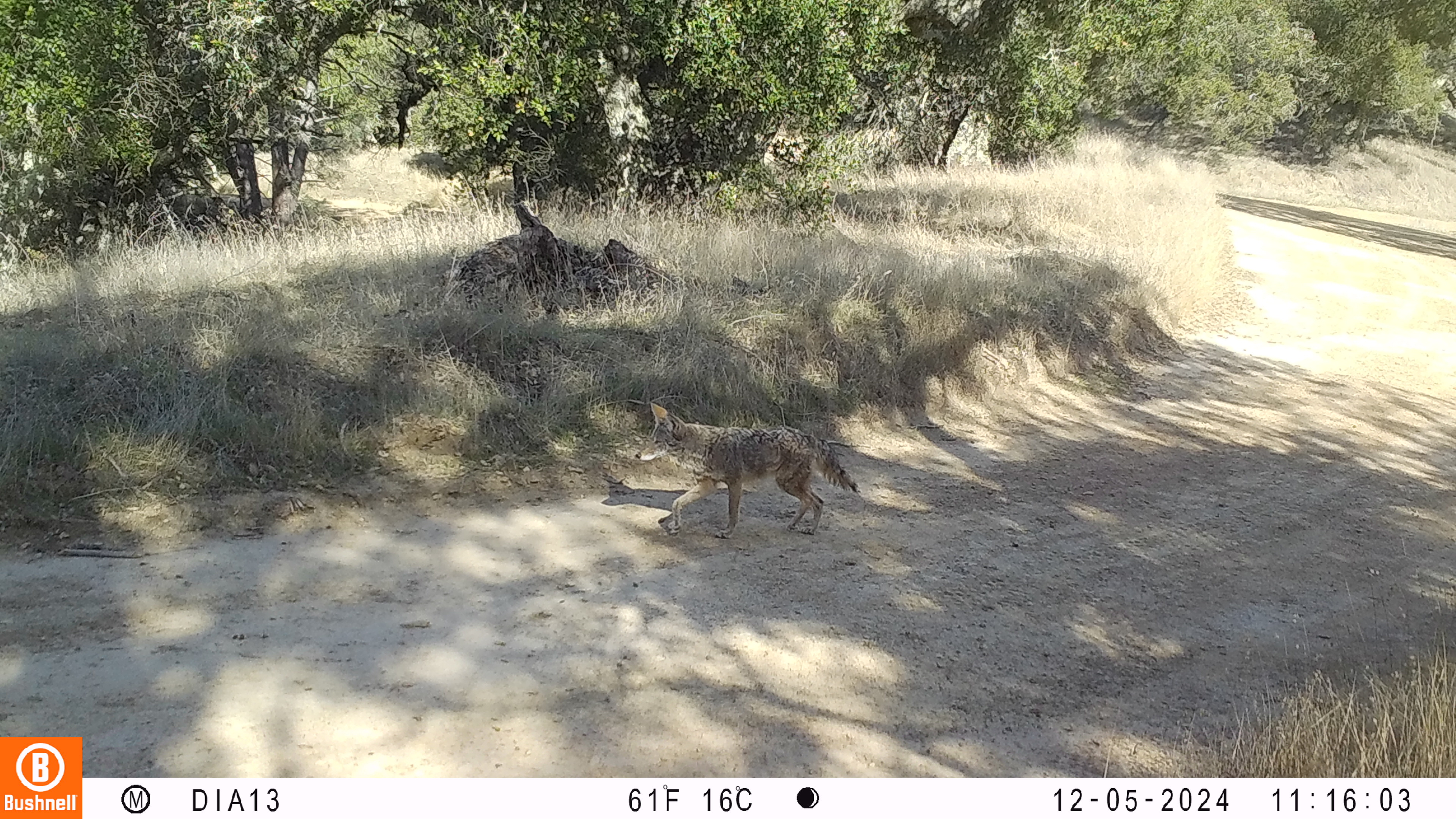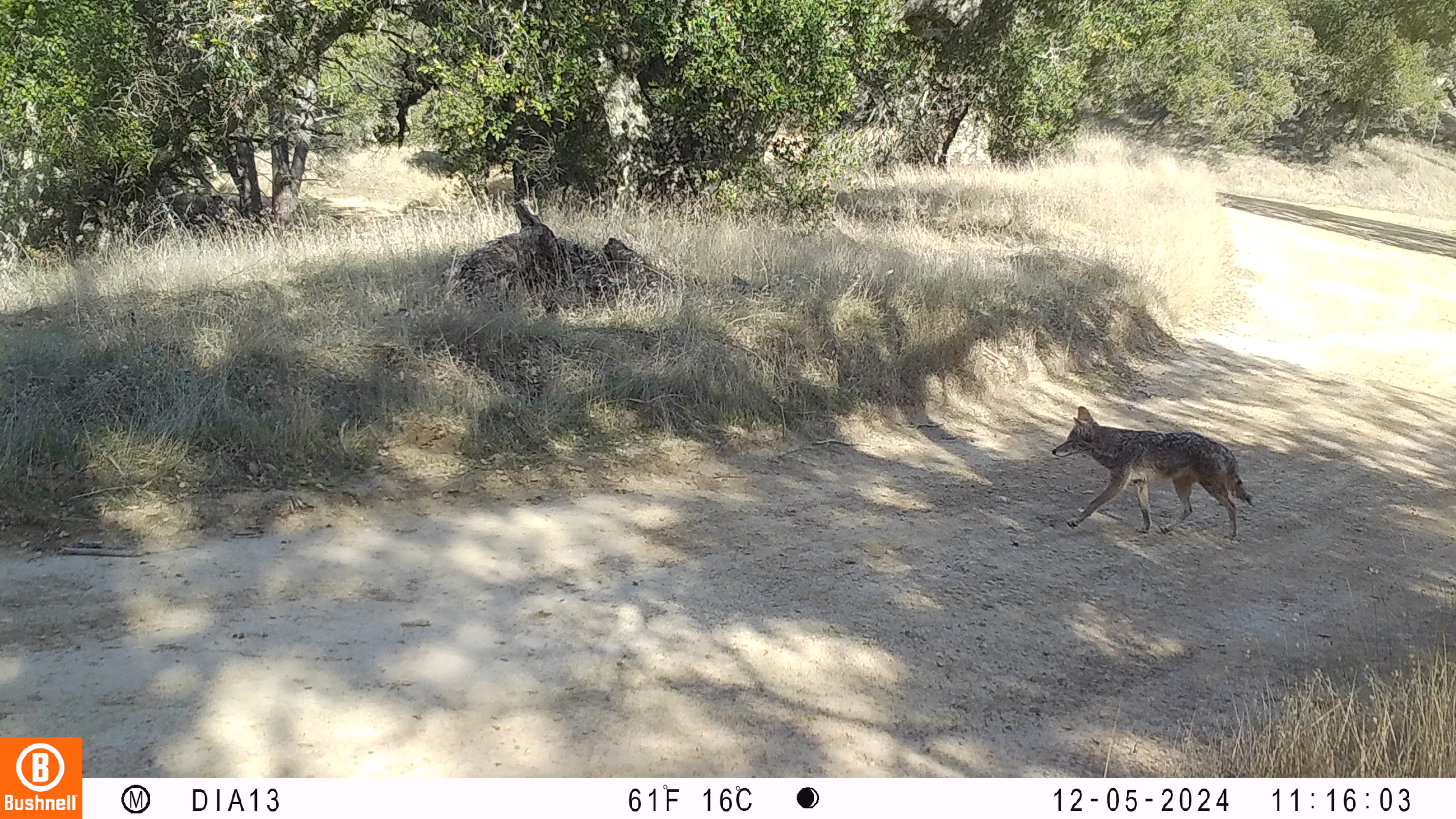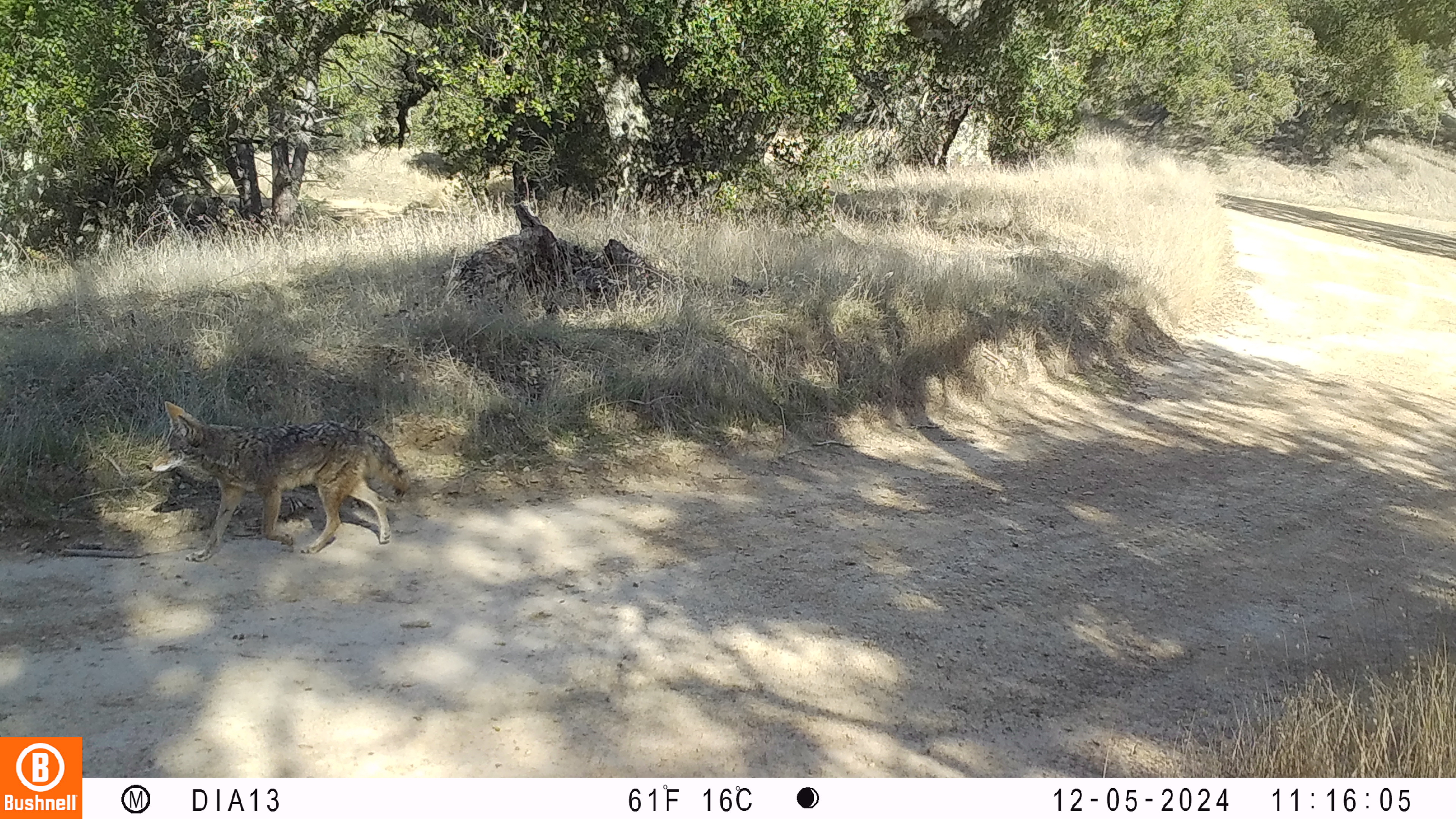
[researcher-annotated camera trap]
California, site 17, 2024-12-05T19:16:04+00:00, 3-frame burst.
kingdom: Animalia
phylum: Chordata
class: Mammalia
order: Carnivora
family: Canidae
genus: Canis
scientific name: Canis latrans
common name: coyote